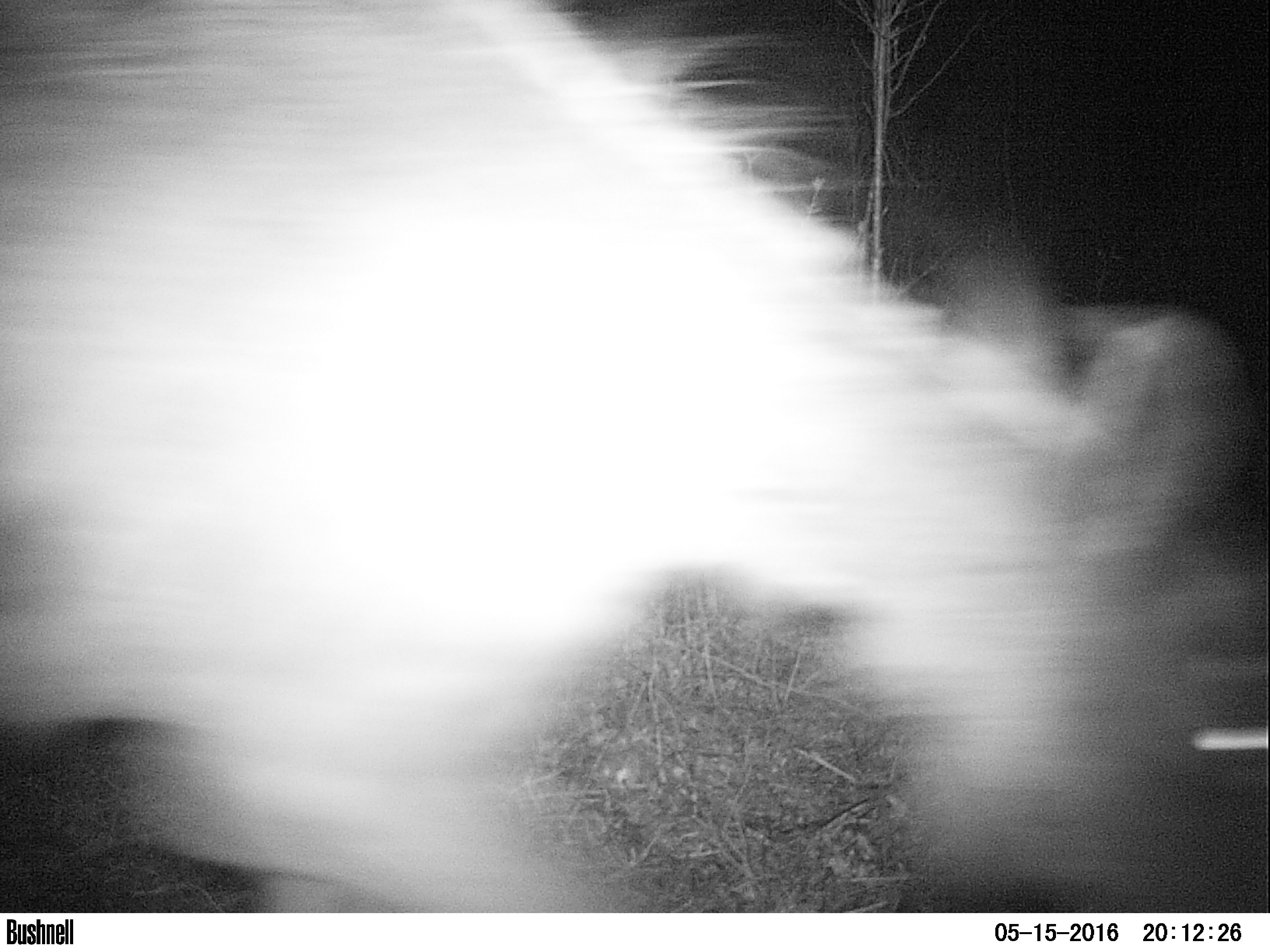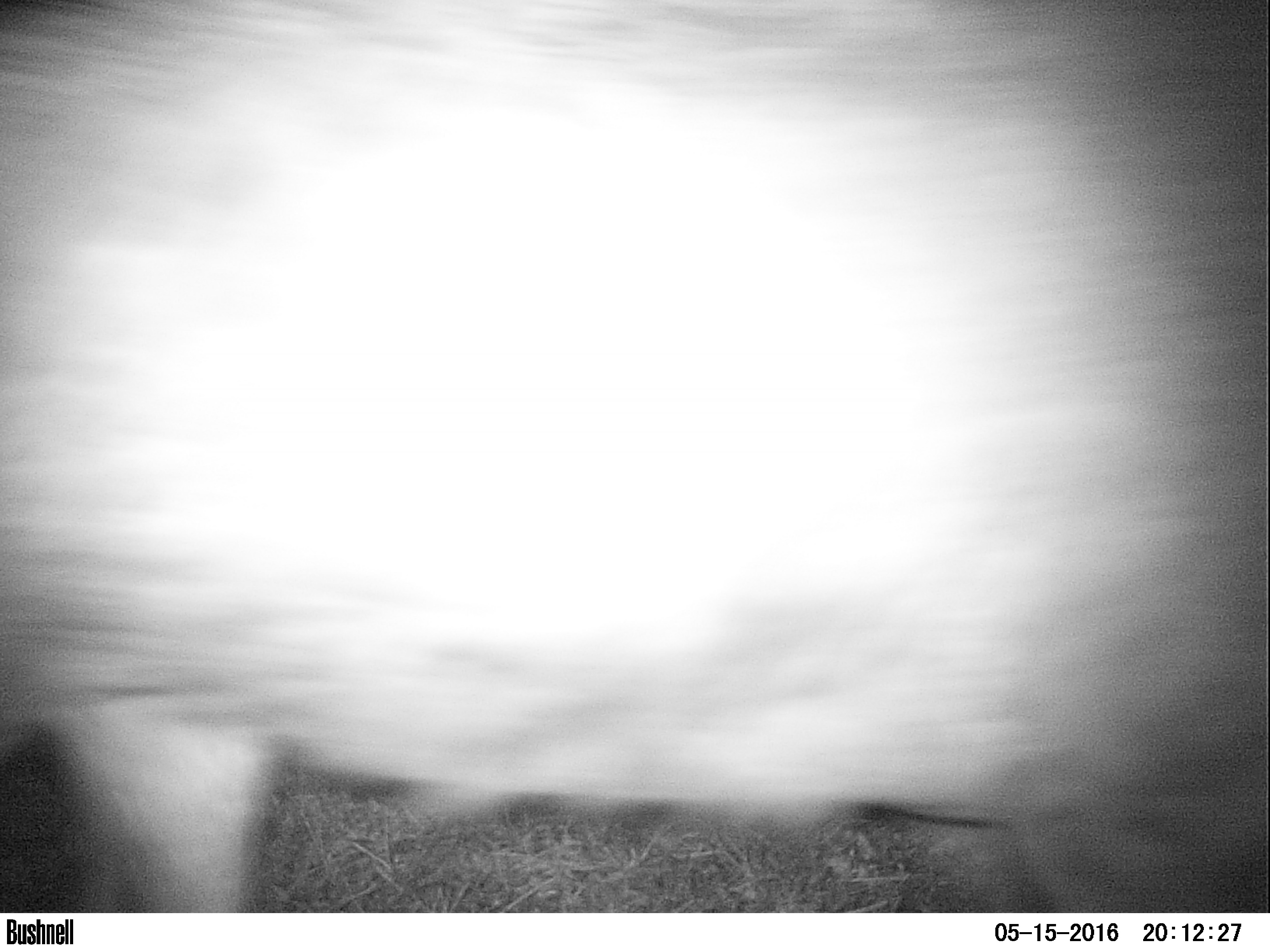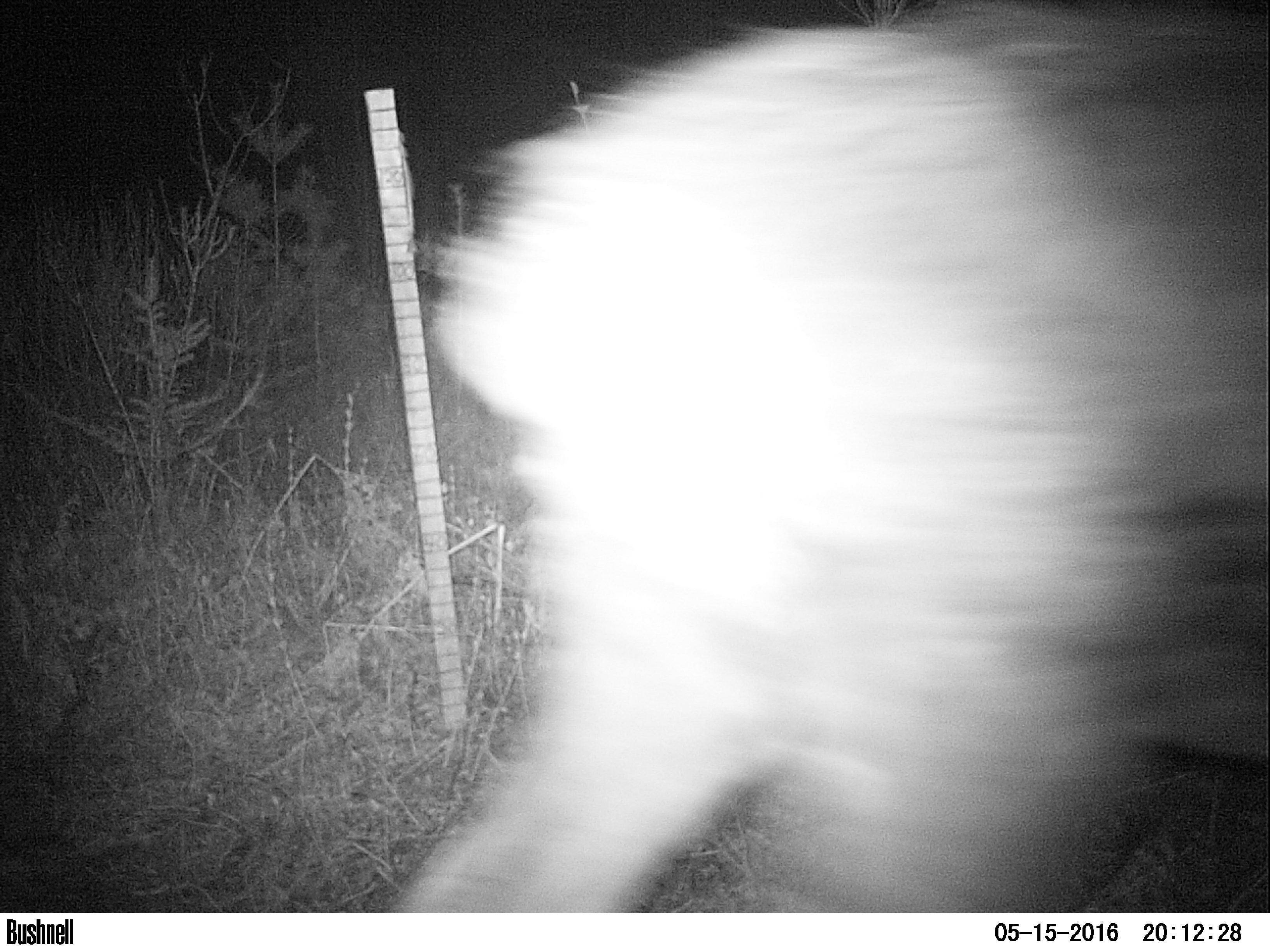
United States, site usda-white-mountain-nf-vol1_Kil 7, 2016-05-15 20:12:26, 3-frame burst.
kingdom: Animalia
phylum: Chordata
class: Mammalia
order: Artiodactyla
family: Cervidae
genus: Alces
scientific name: Alces alces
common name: moose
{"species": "moose (Alces alces)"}